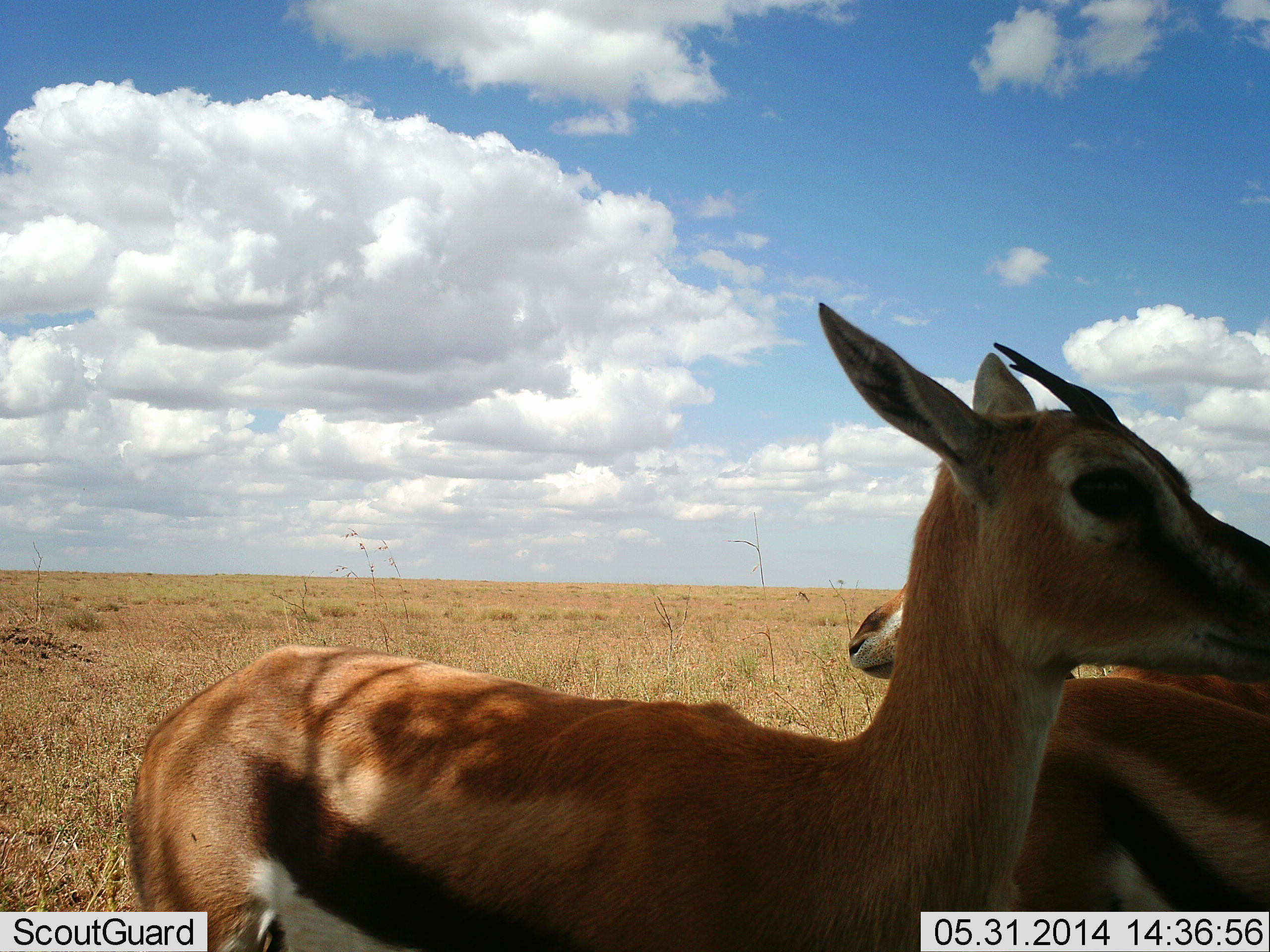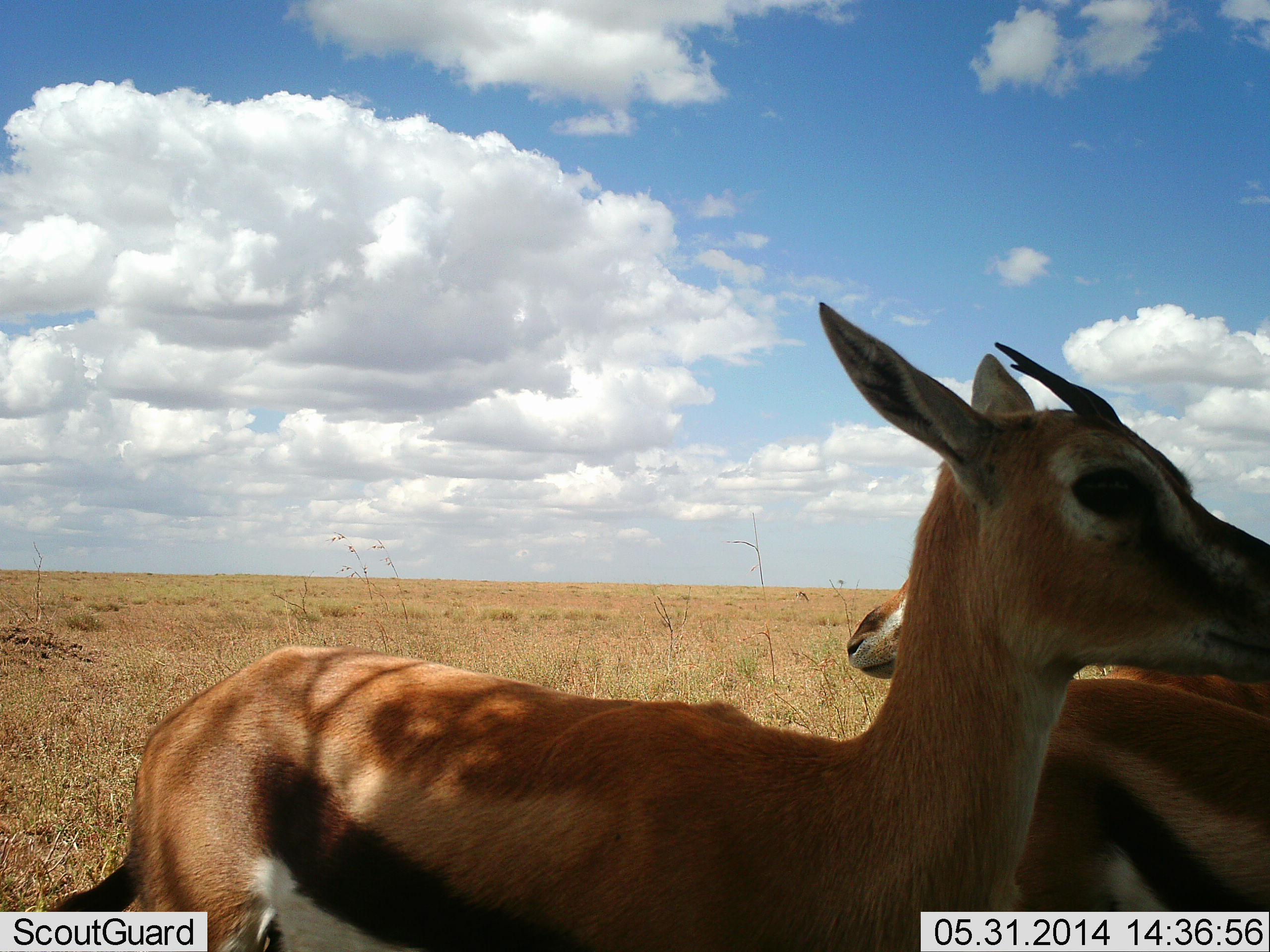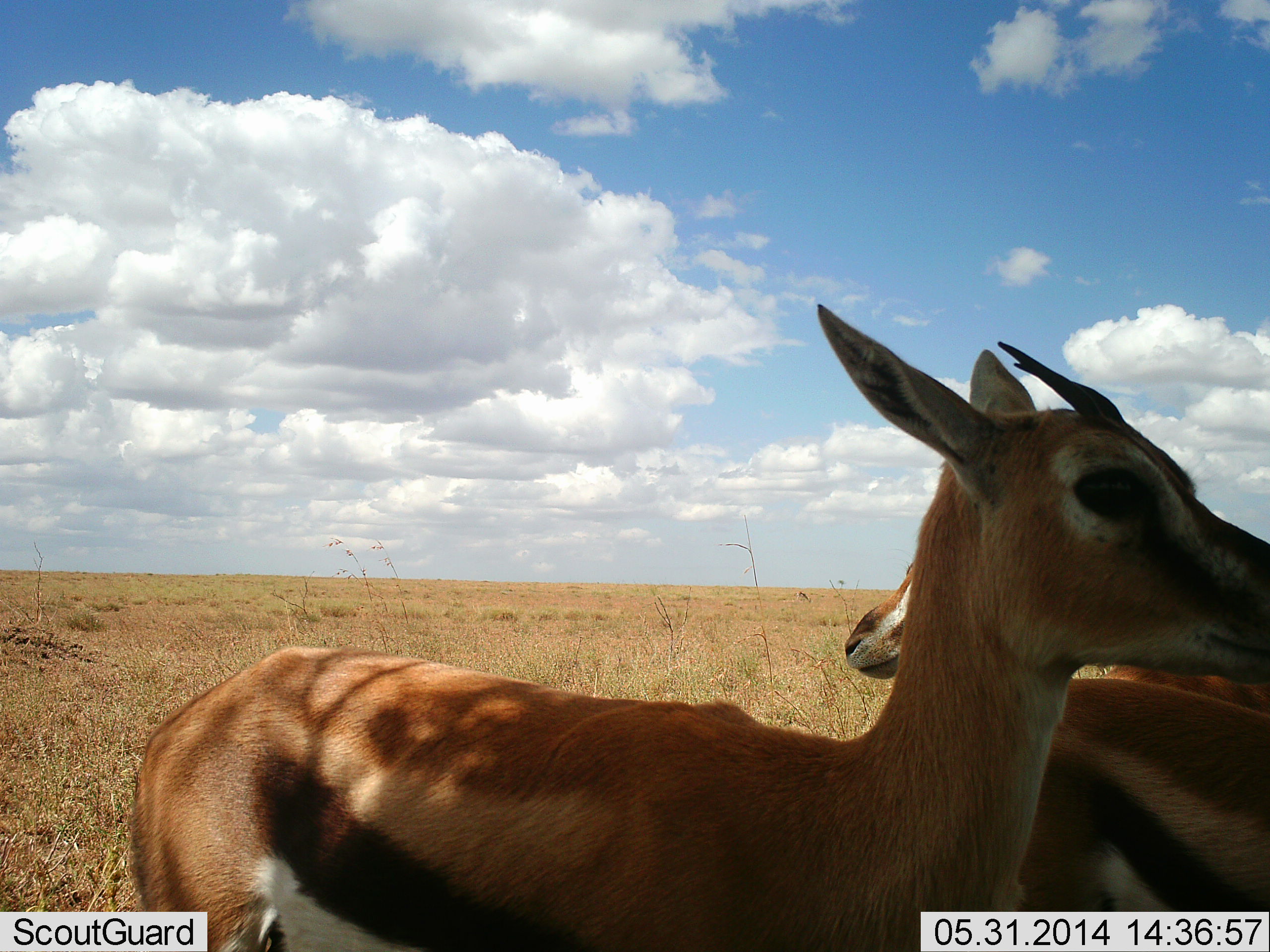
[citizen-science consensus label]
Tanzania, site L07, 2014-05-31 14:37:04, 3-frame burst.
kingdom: Animalia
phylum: Chordata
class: Mammalia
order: Artiodactyla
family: Bovidae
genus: Eudorcas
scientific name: Eudorcas thomsonii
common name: thomson's gazelle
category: gazellethomsons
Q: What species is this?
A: Gazellethomsons (thomson's gazelle) (Eudorcas thomsonii).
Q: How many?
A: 3.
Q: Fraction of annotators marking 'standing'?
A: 90%.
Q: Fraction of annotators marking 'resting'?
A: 0%.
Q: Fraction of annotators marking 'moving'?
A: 20%.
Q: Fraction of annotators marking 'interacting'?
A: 0%.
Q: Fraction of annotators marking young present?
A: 0%.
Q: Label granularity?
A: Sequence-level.